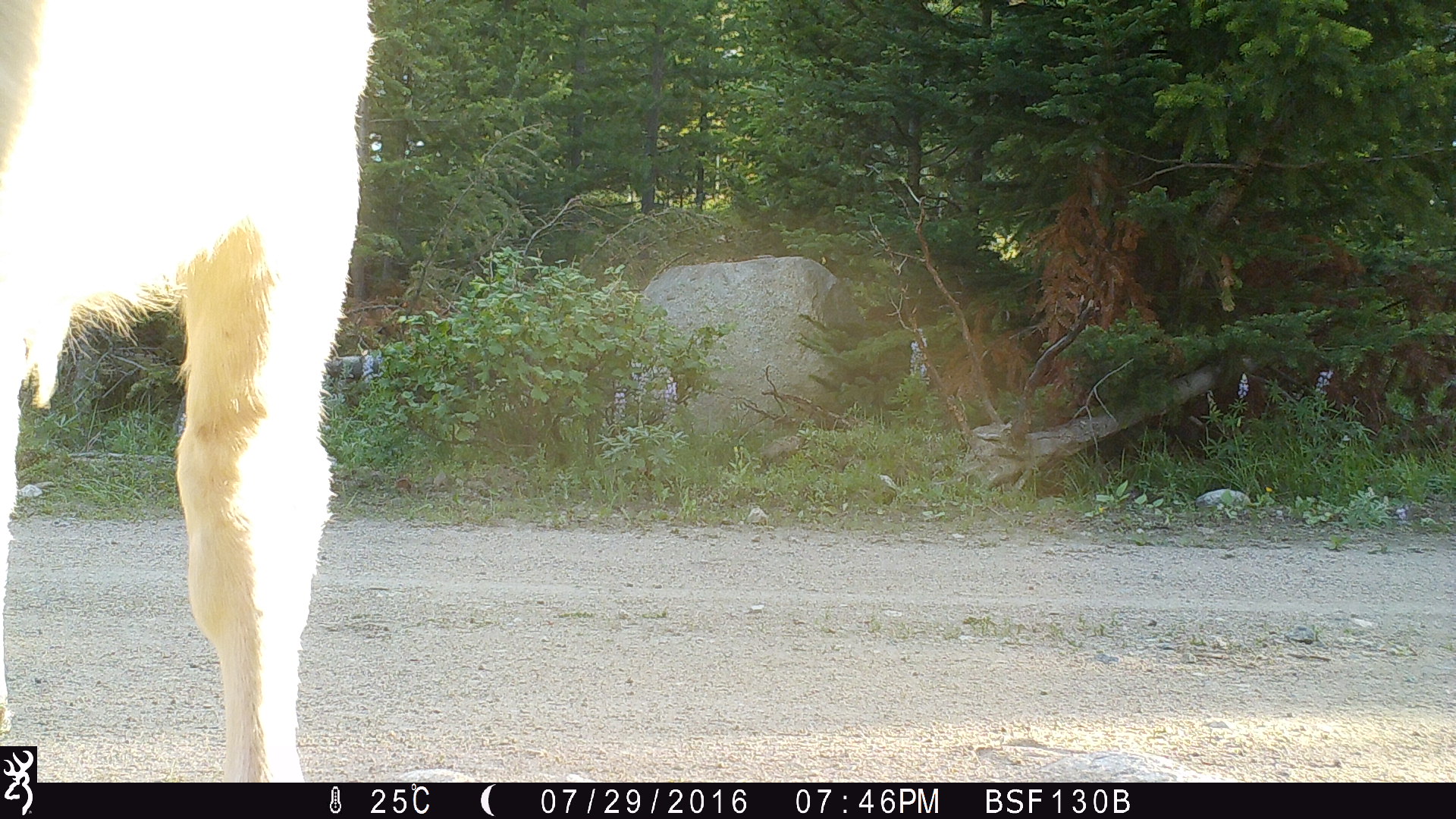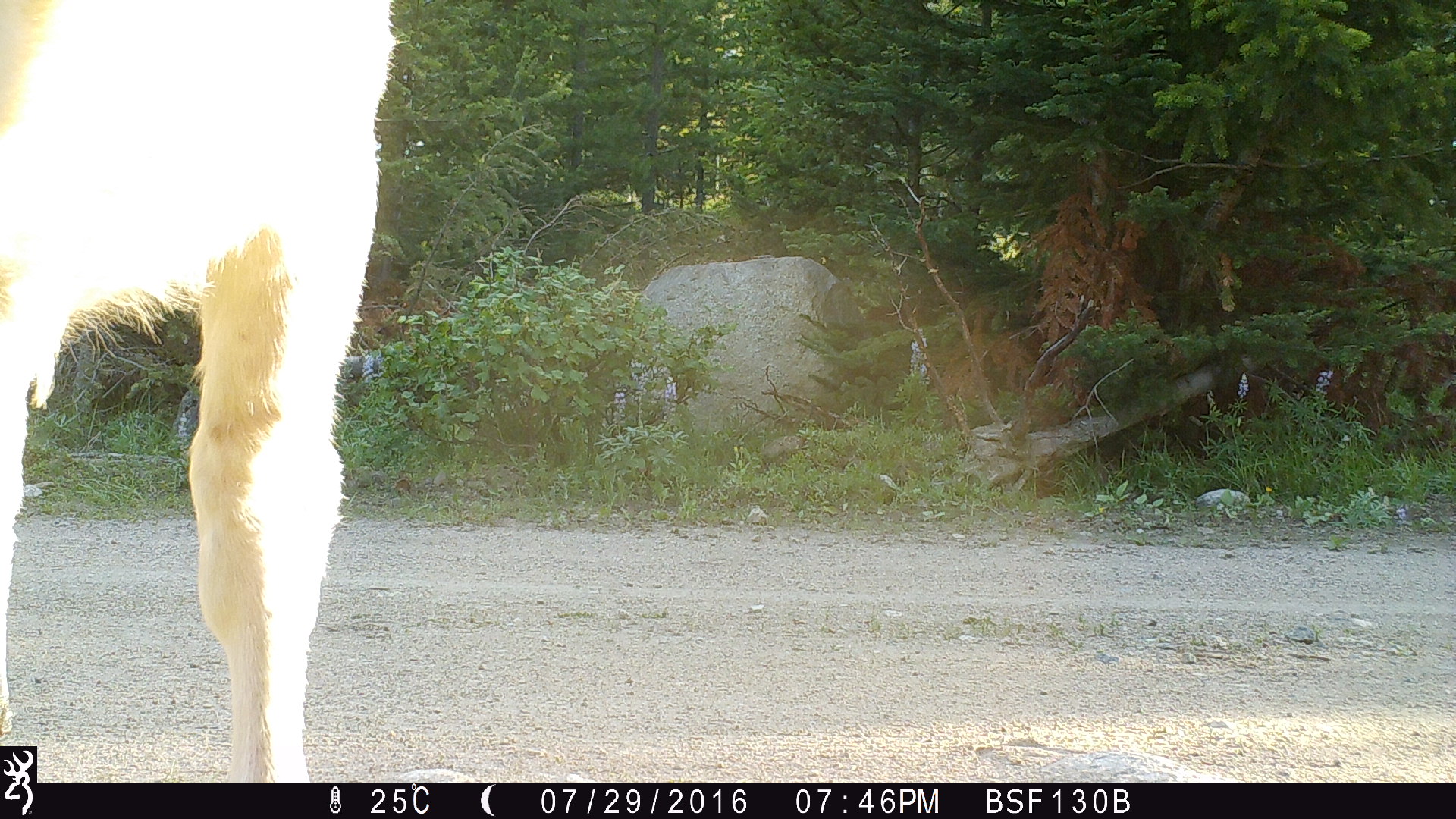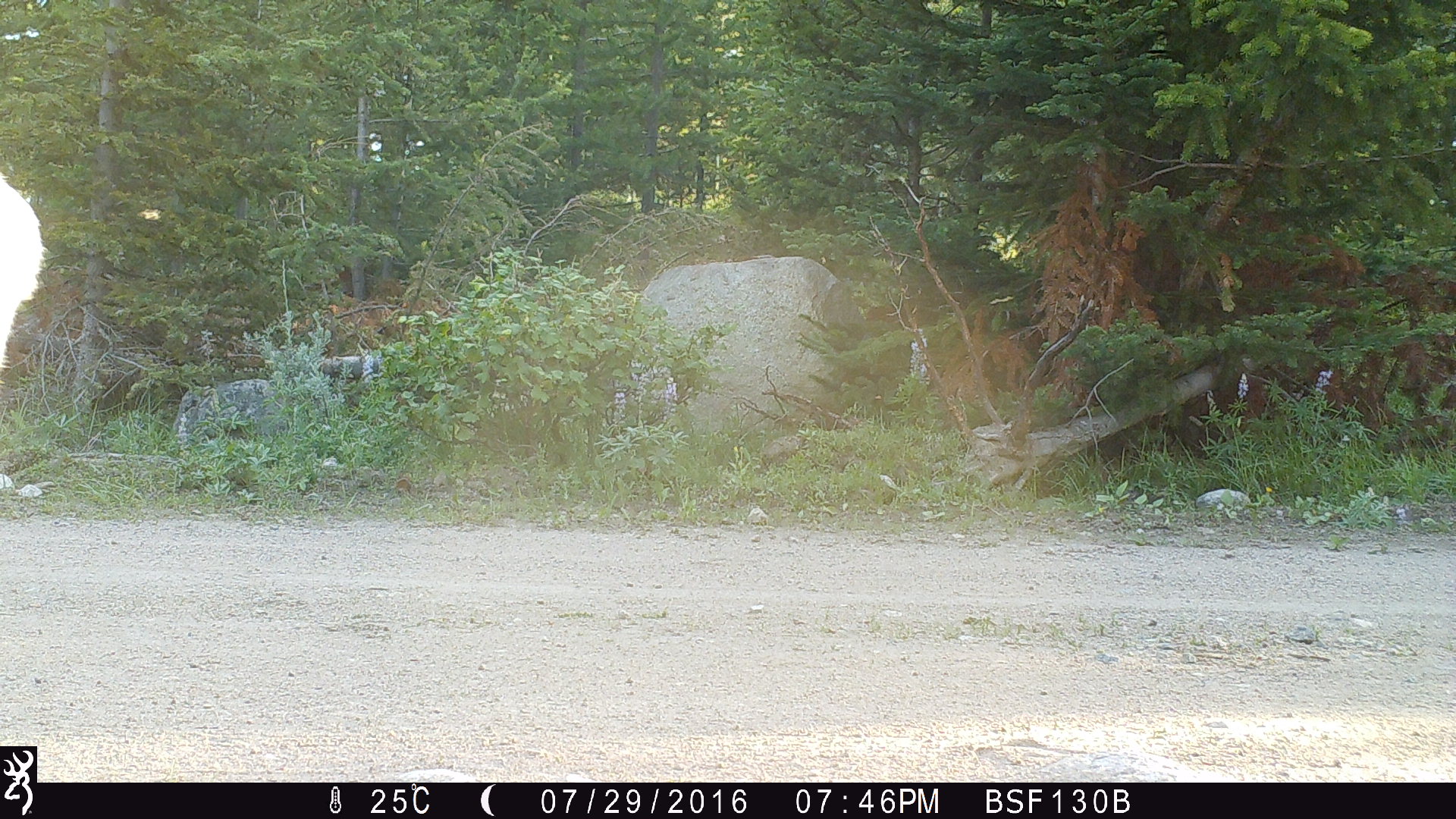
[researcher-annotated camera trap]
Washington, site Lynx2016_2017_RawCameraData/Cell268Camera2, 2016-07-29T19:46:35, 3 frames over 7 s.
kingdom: Animalia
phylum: Chordata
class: Mammalia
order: Artiodactyla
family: Bovidae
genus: Bos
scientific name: Bos taurus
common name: domestic cattle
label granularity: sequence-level